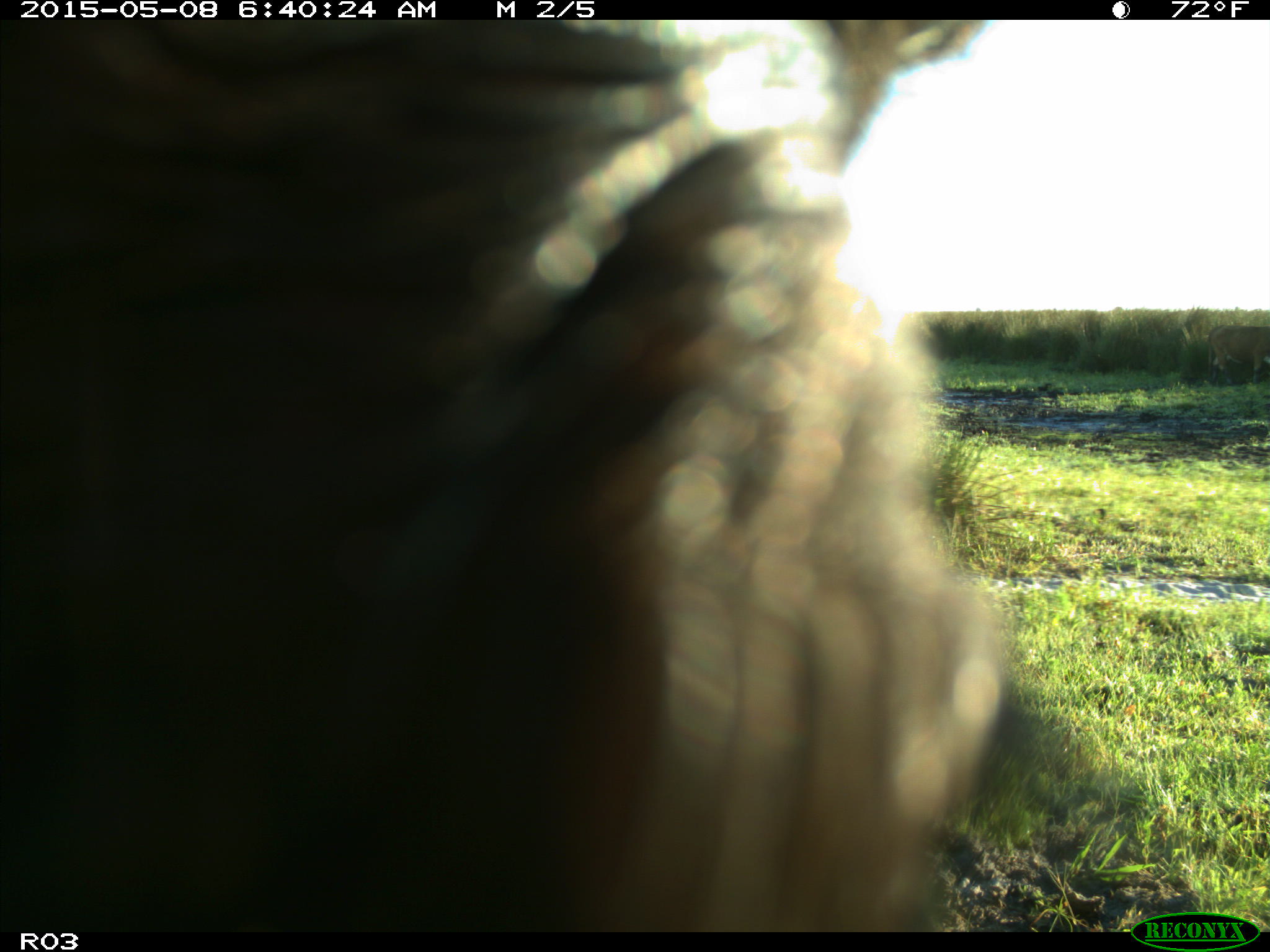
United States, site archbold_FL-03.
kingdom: Animalia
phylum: Chordata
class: Mammalia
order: Artiodactyla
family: Bovidae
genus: Bos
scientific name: Bos taurus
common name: domestic cow